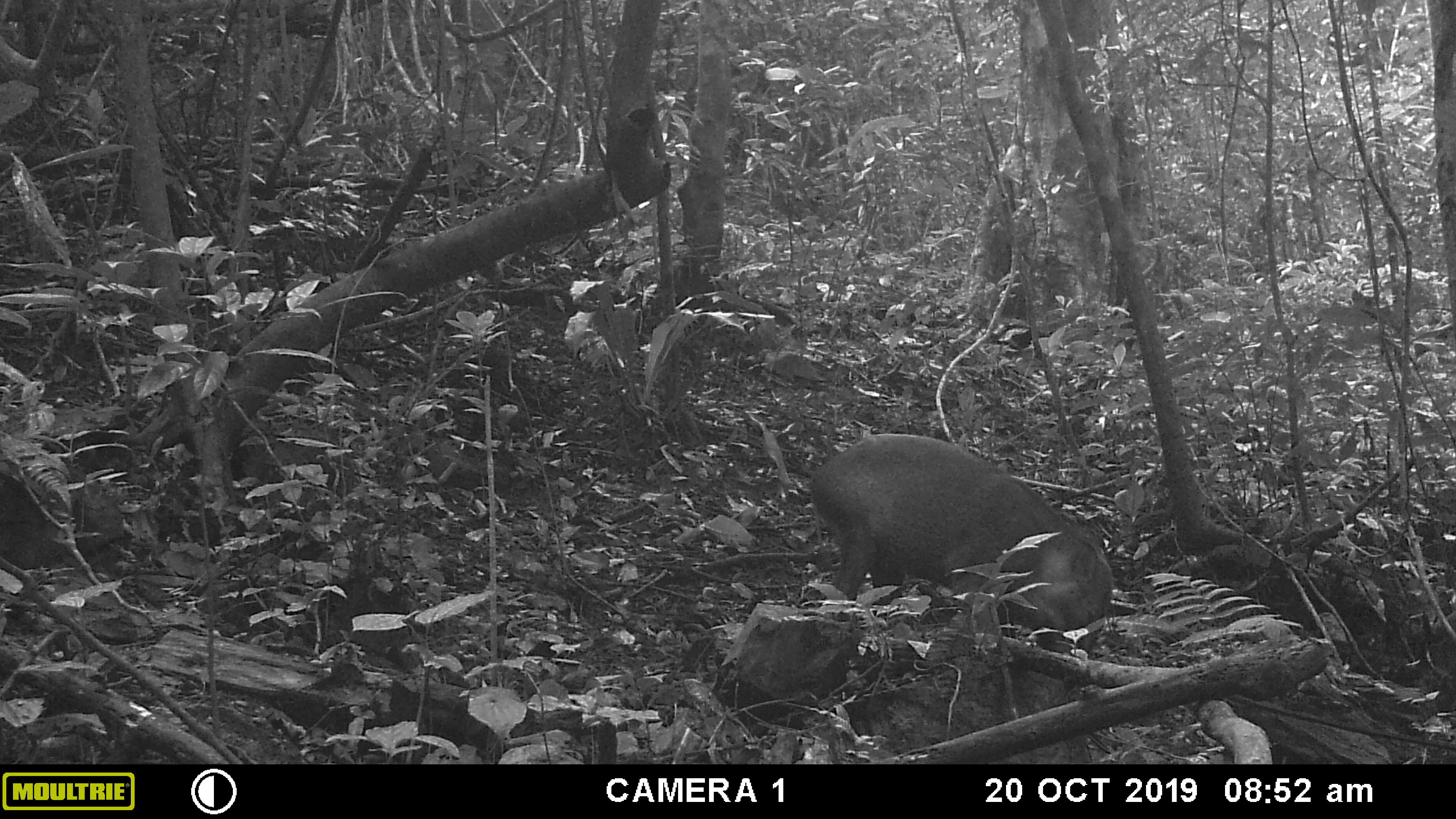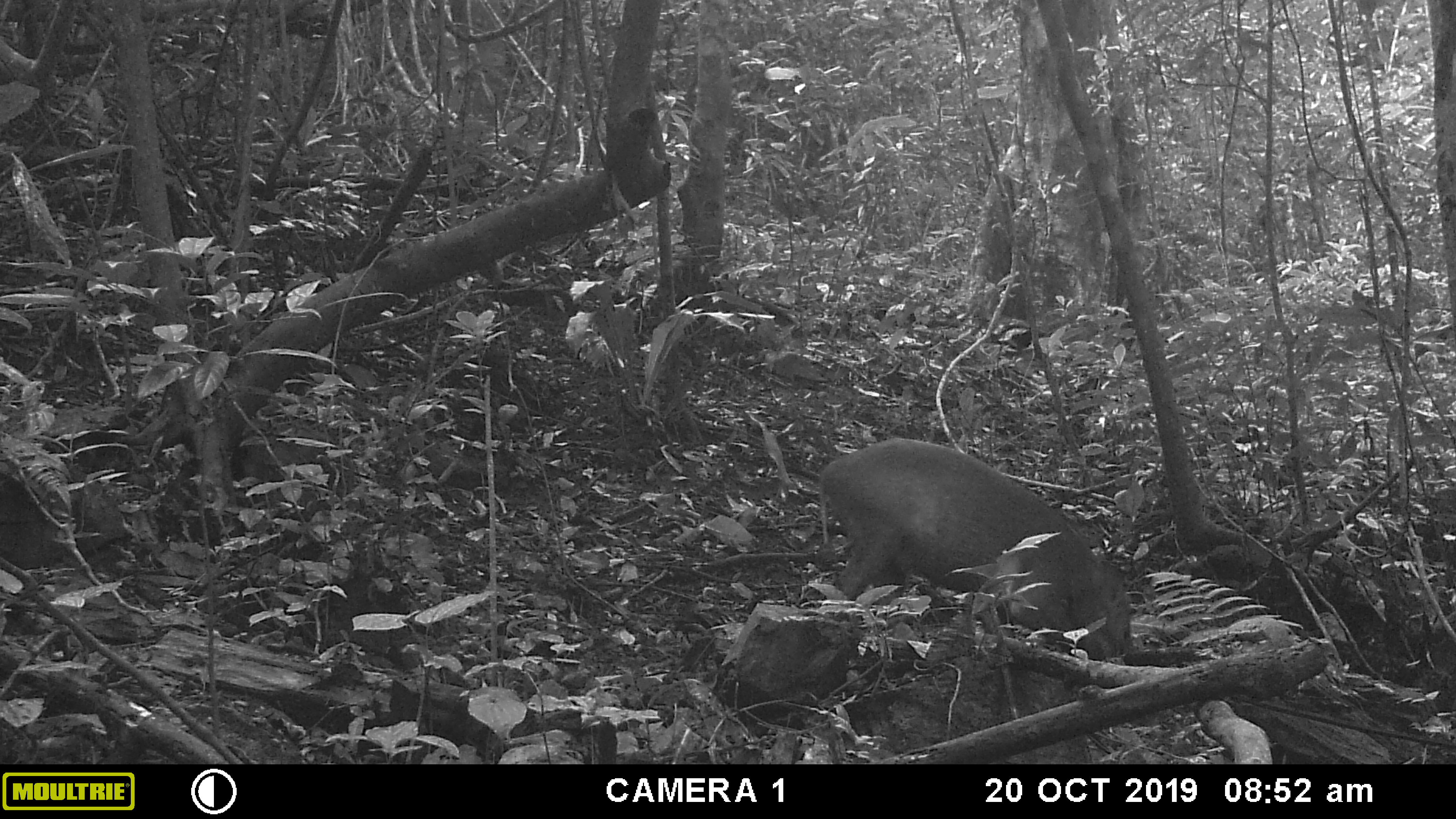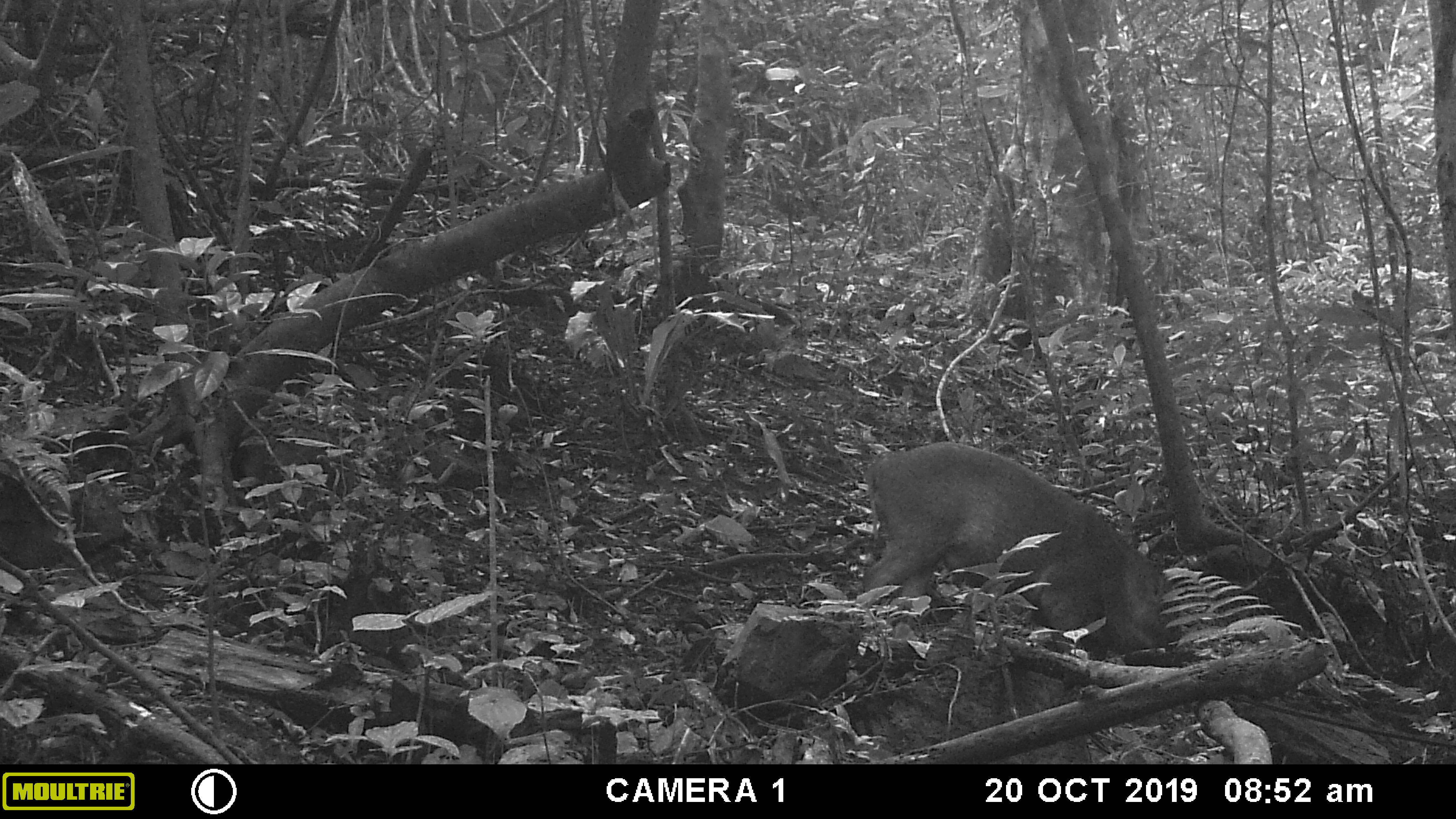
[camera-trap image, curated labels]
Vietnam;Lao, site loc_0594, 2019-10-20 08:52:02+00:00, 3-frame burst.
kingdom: Animalia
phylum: Chordata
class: Mammalia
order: Artiodactyla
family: Suidae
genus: Sus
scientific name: Sus scrofa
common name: eurasian wild pig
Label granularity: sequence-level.